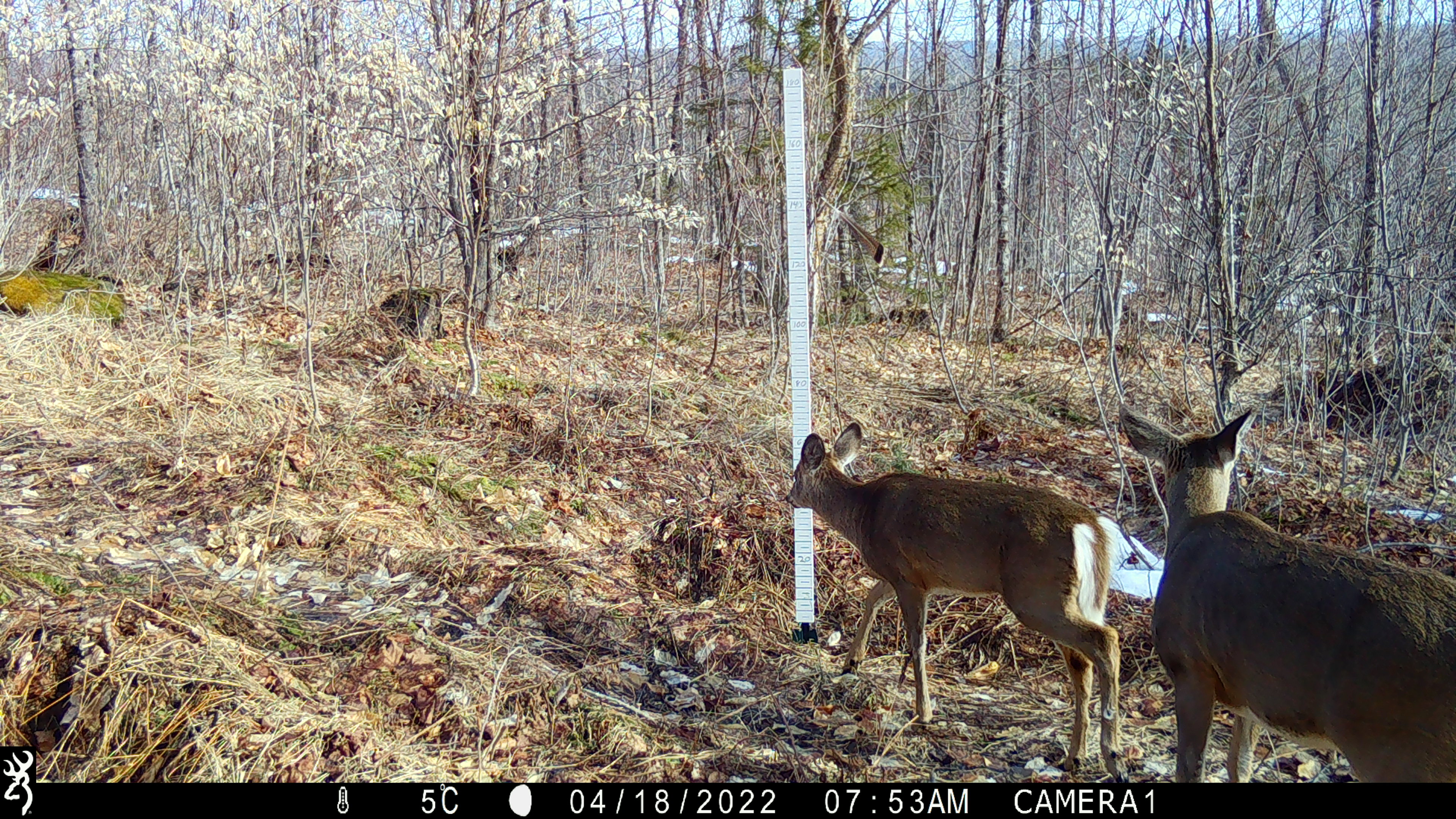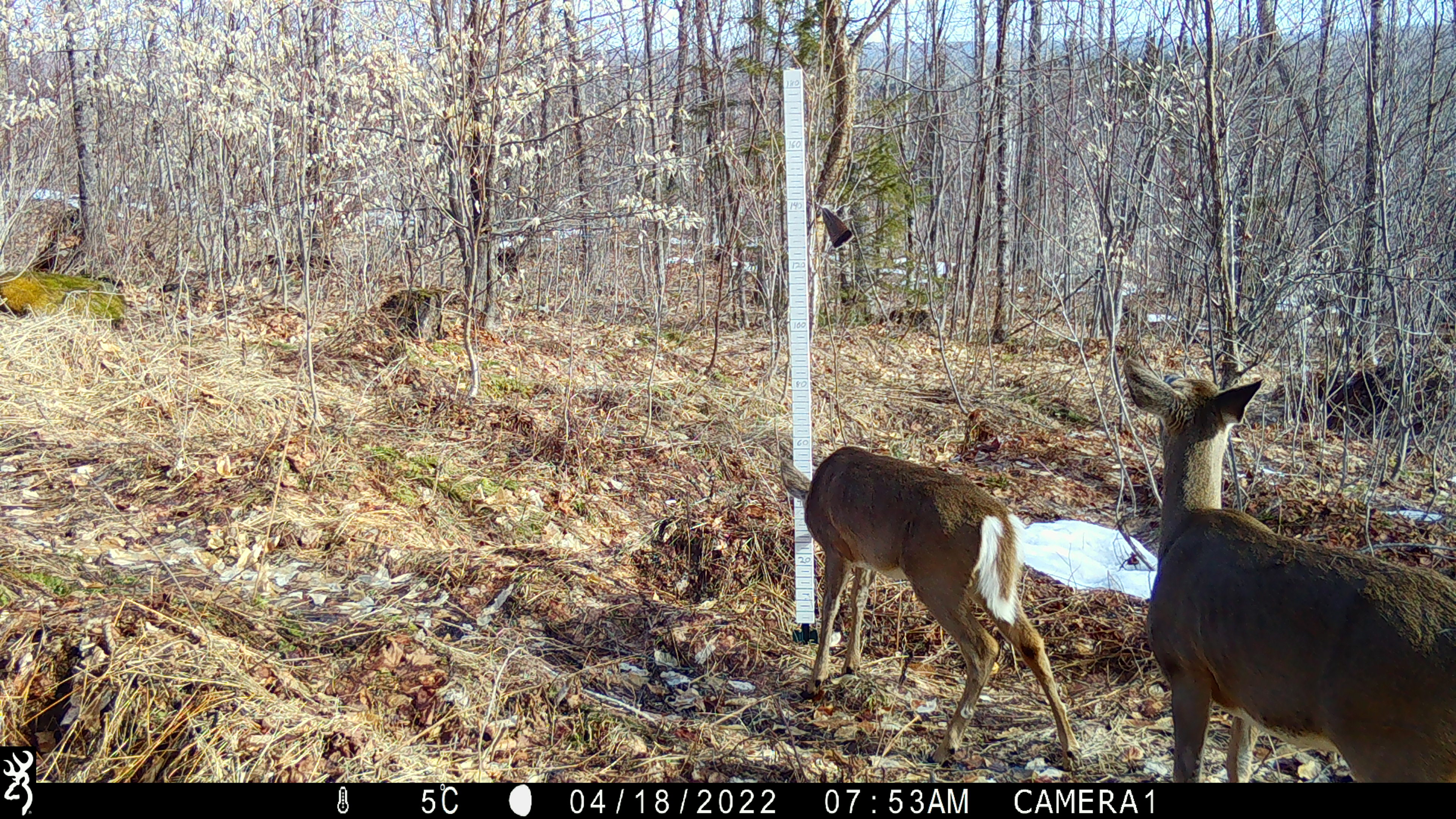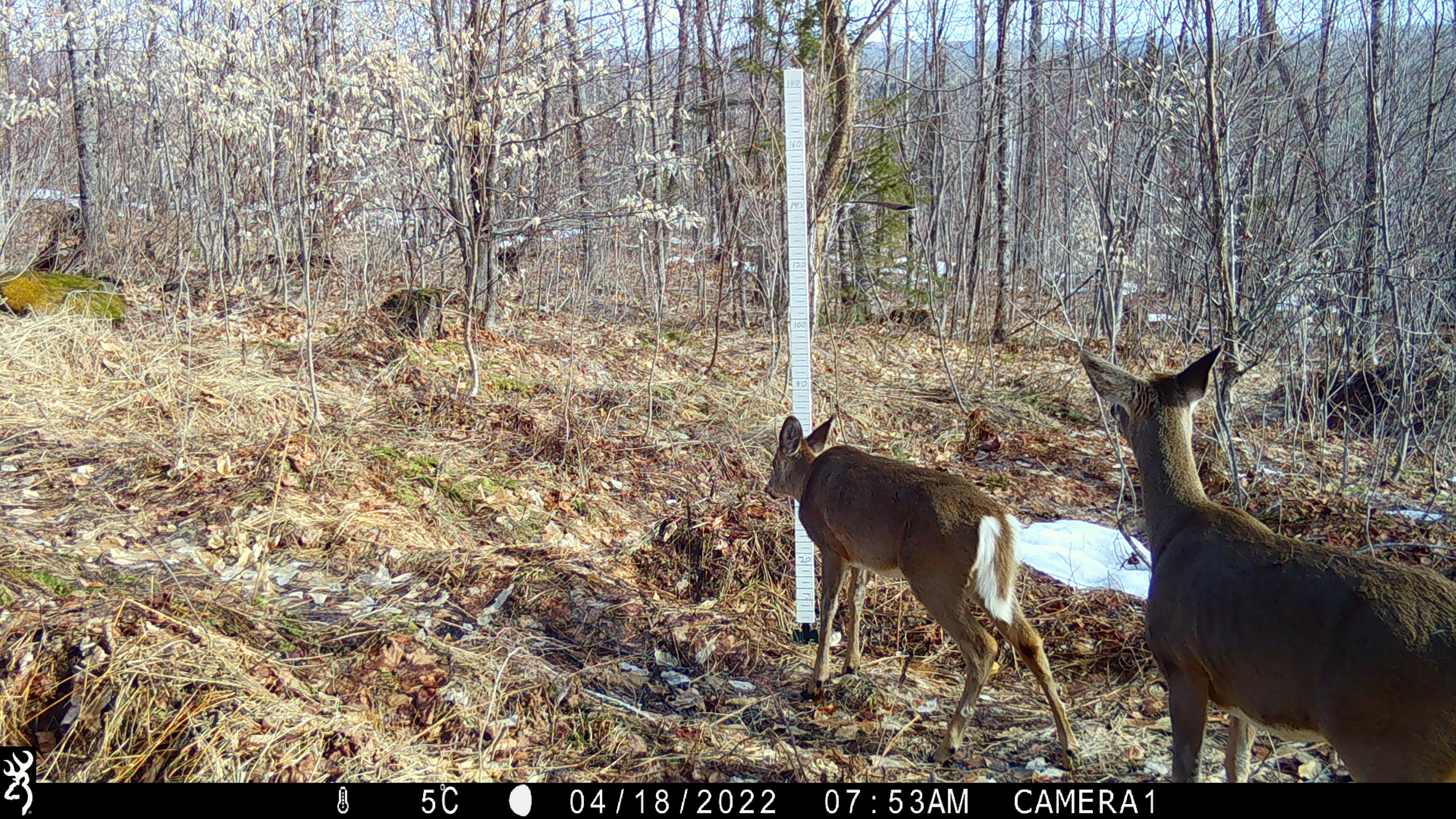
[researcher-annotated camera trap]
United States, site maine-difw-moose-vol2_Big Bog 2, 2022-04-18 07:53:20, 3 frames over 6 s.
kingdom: Animalia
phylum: Chordata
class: Mammalia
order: Artiodactyla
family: Cervidae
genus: Odocoileus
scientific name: Odocoileus virginianus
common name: white-tailed deer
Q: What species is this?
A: White-tailed deer (Odocoileus virginianus).